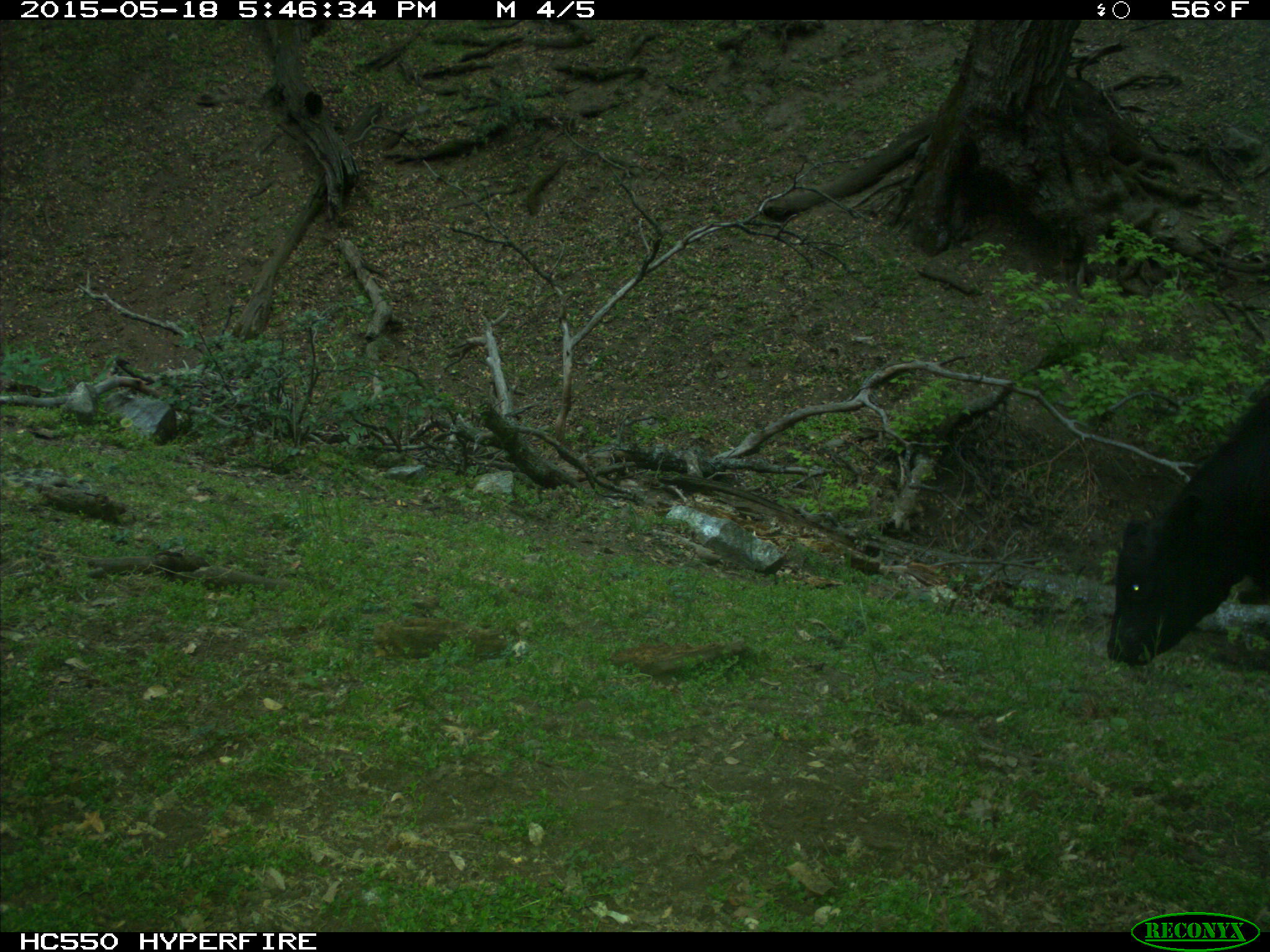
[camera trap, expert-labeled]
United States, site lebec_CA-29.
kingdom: Animalia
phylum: Chordata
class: Mammalia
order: Artiodactyla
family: Bovidae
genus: Bos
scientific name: Bos taurus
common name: domestic cow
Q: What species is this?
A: Bos taurus (domestic cow).